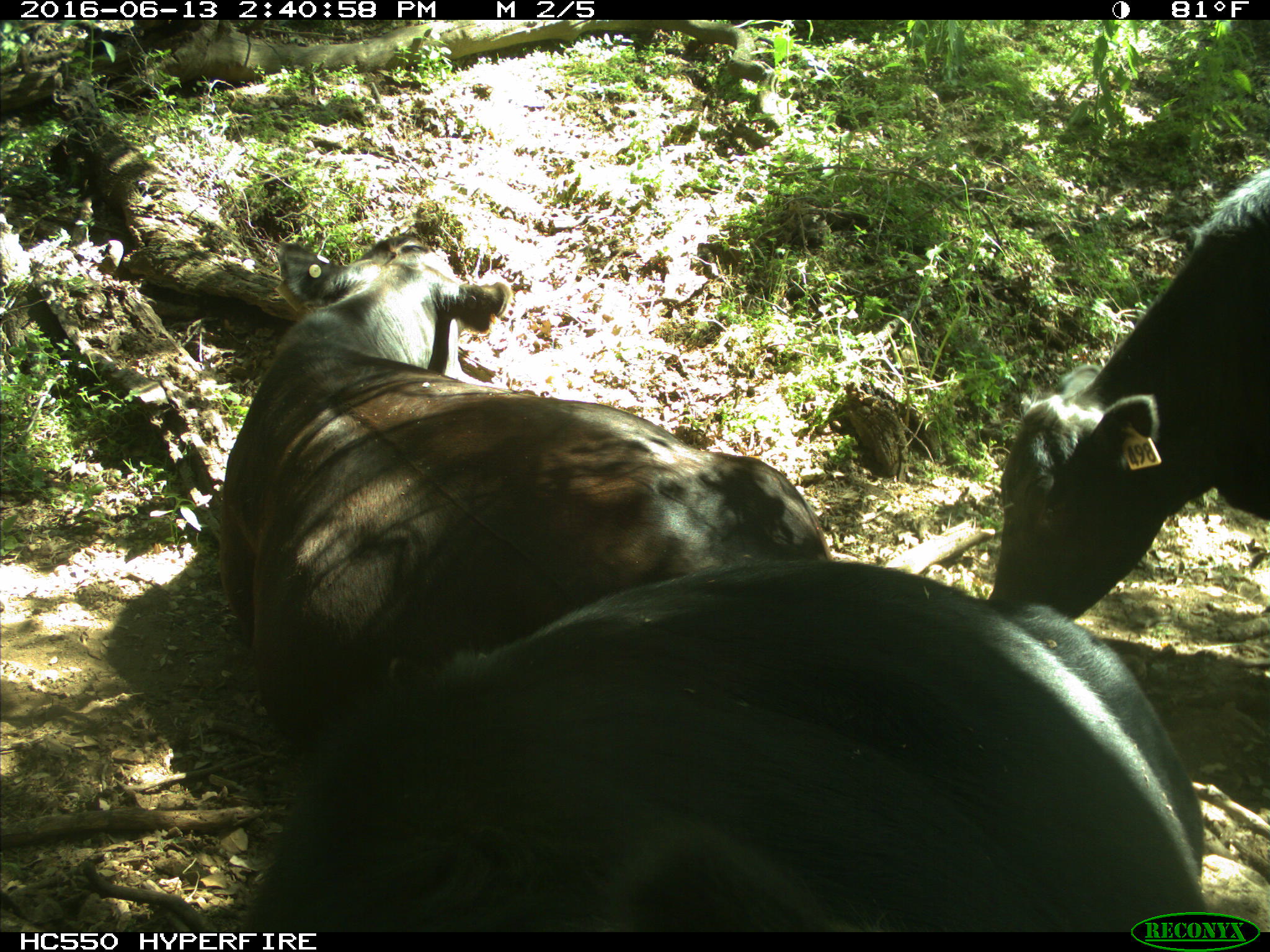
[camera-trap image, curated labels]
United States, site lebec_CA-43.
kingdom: Animalia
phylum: Chordata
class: Mammalia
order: Artiodactyla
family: Bovidae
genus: Bos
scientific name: Bos taurus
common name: domestic cow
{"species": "Bos taurus (domestic cow)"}